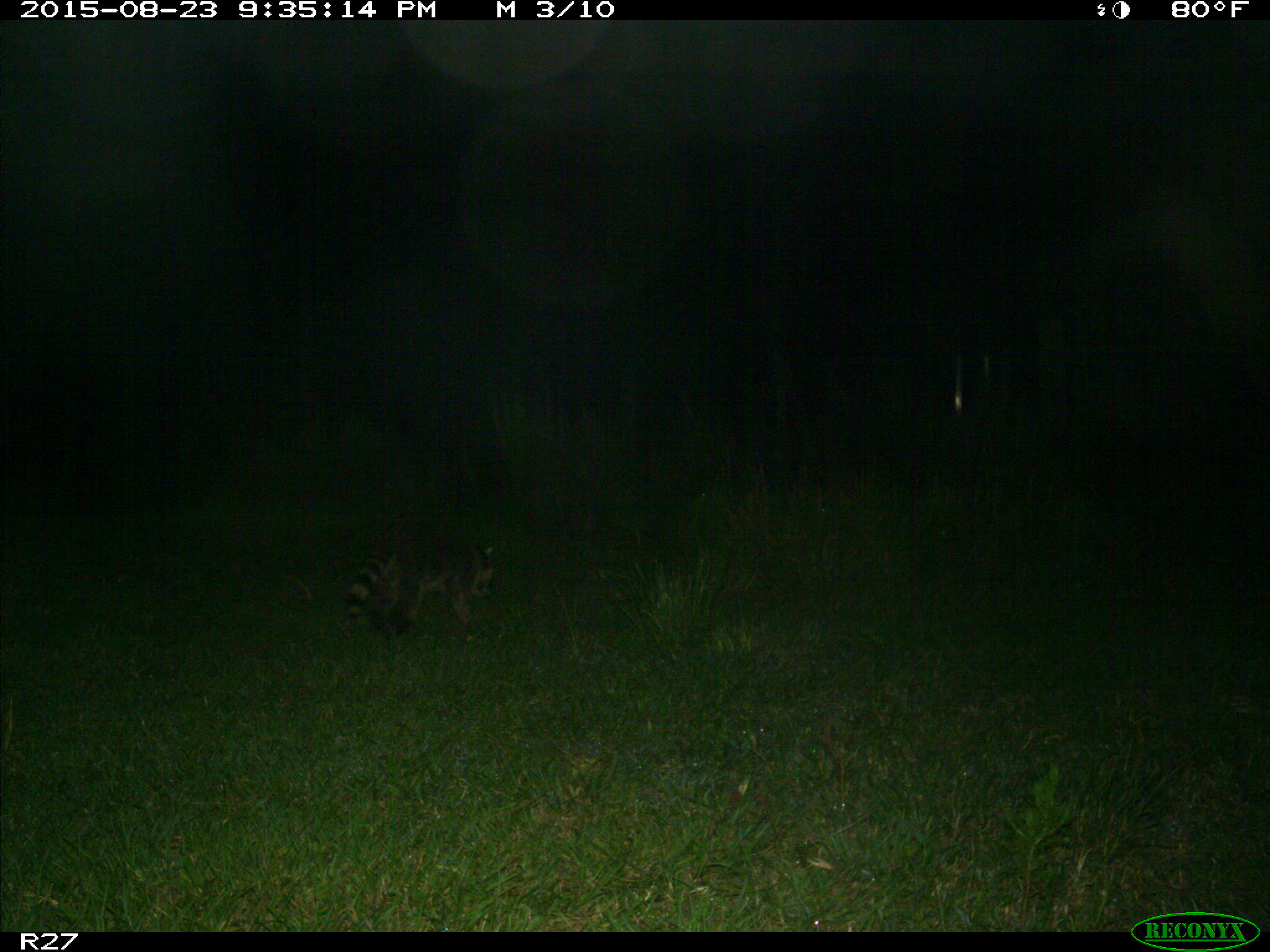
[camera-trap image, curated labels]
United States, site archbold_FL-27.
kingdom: Animalia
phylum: Chordata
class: Mammalia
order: Carnivora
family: Procyonidae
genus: Procyon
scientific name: Procyon lotor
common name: common raccoon